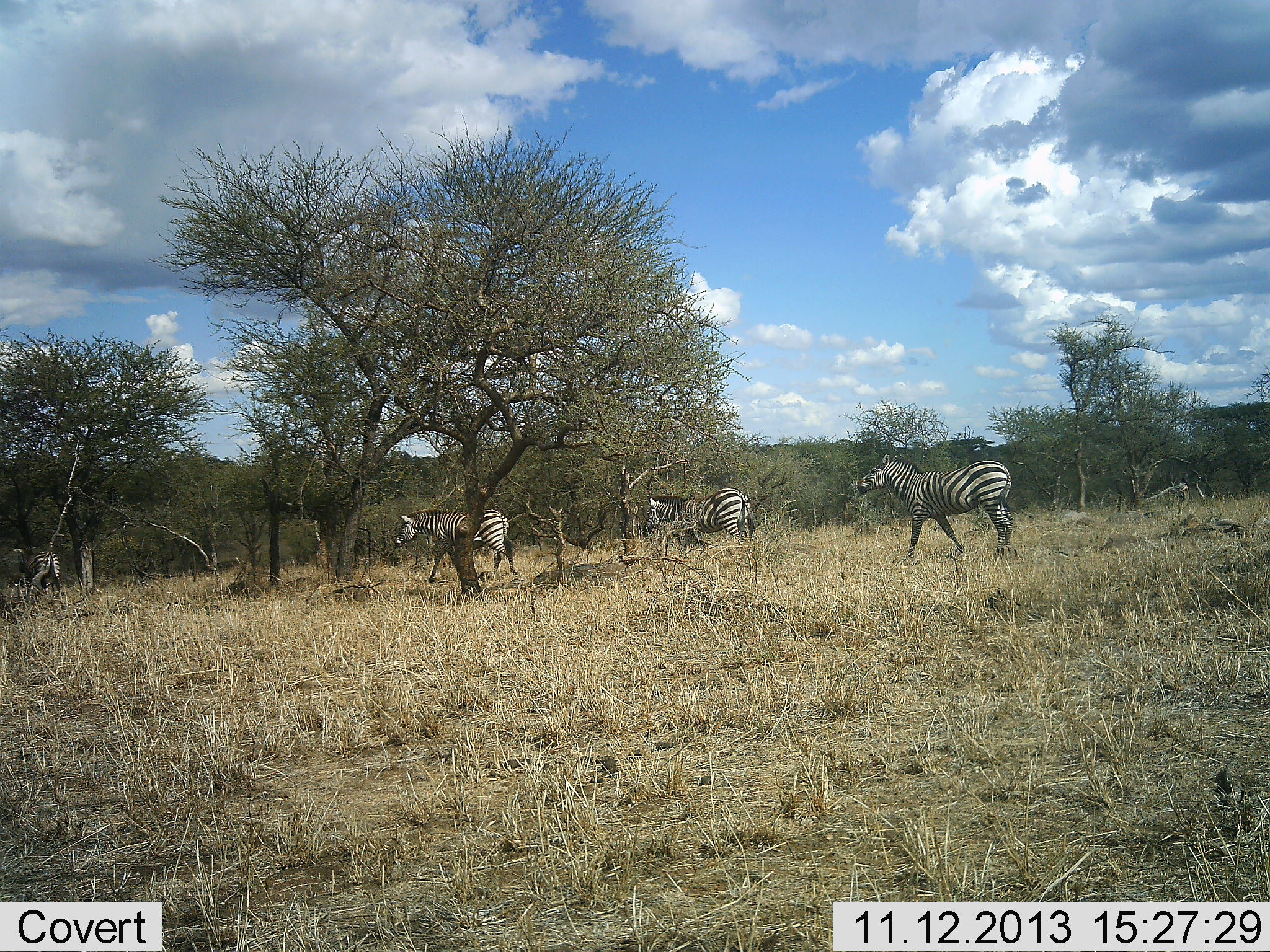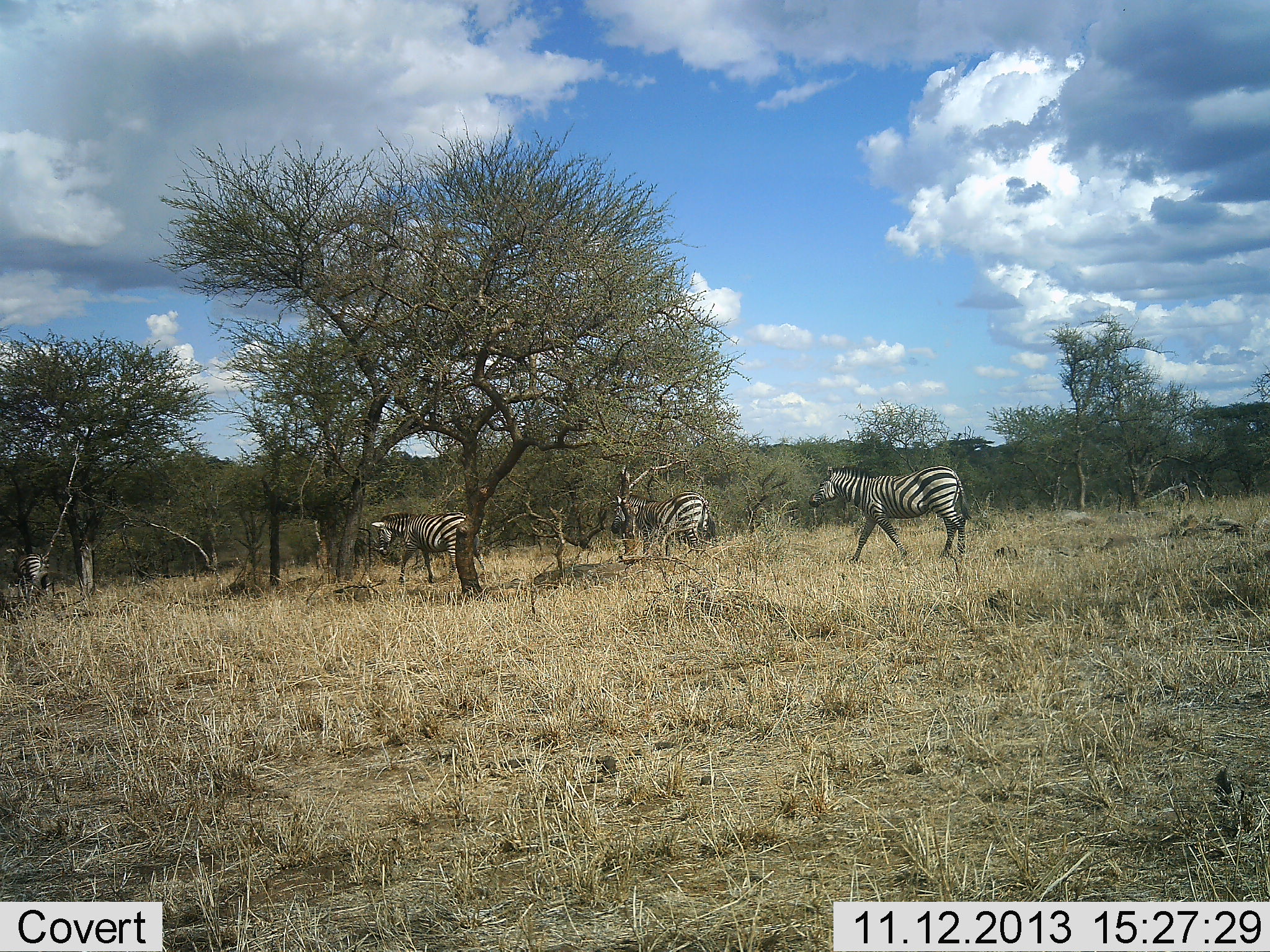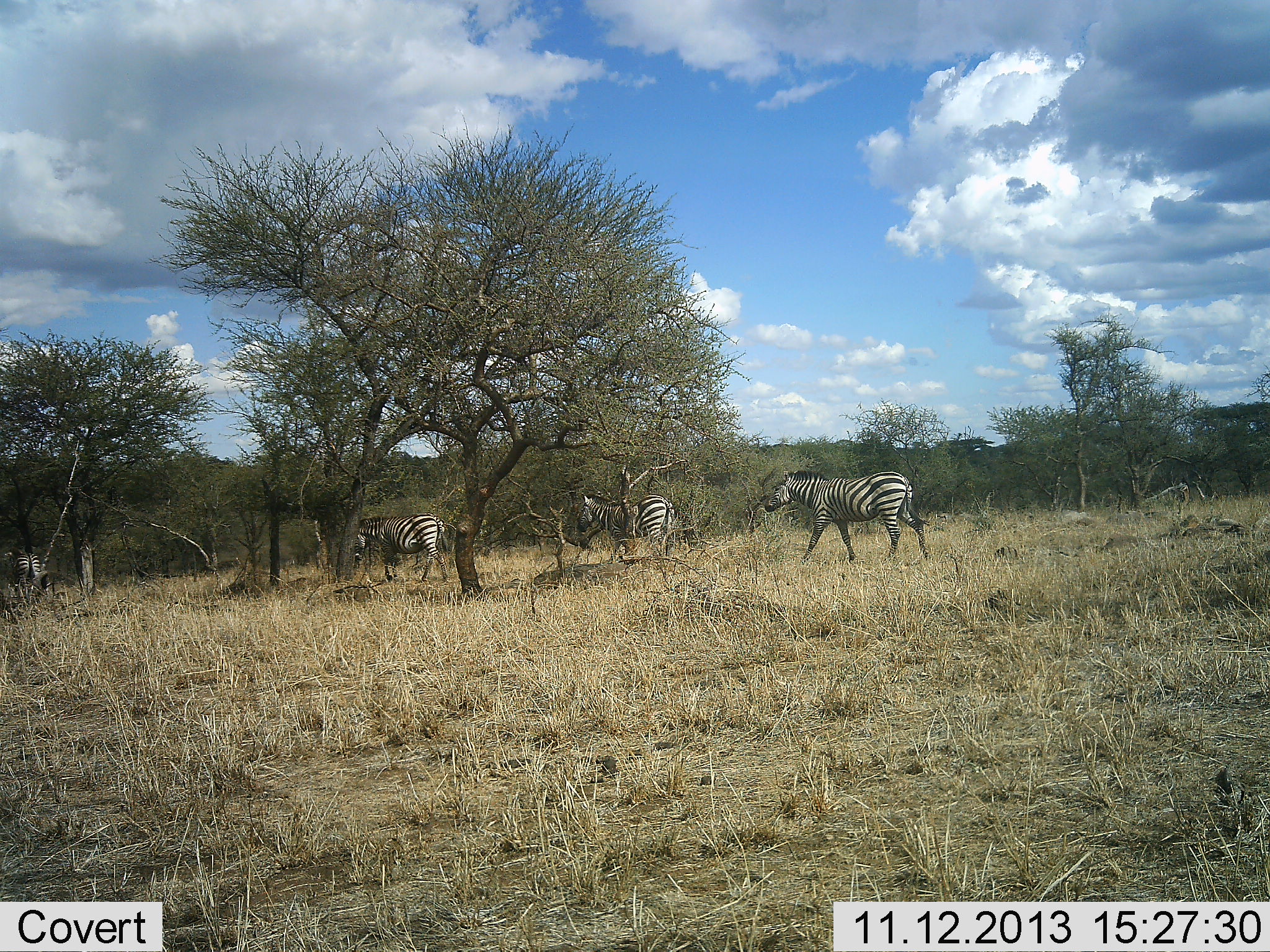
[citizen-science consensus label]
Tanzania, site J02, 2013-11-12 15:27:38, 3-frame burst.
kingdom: Animalia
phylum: Chordata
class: Mammalia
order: Perissodactyla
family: Equidae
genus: Equus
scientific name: Equus quagga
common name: plains zebra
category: zebra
Zebra (plains zebra) (Equus quagga), count 4. Behavior (volunteer vote fractions): standing 0%, resting 0%, moving 100%, interacting 0%. Young present (vote fraction): 0%. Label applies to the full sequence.